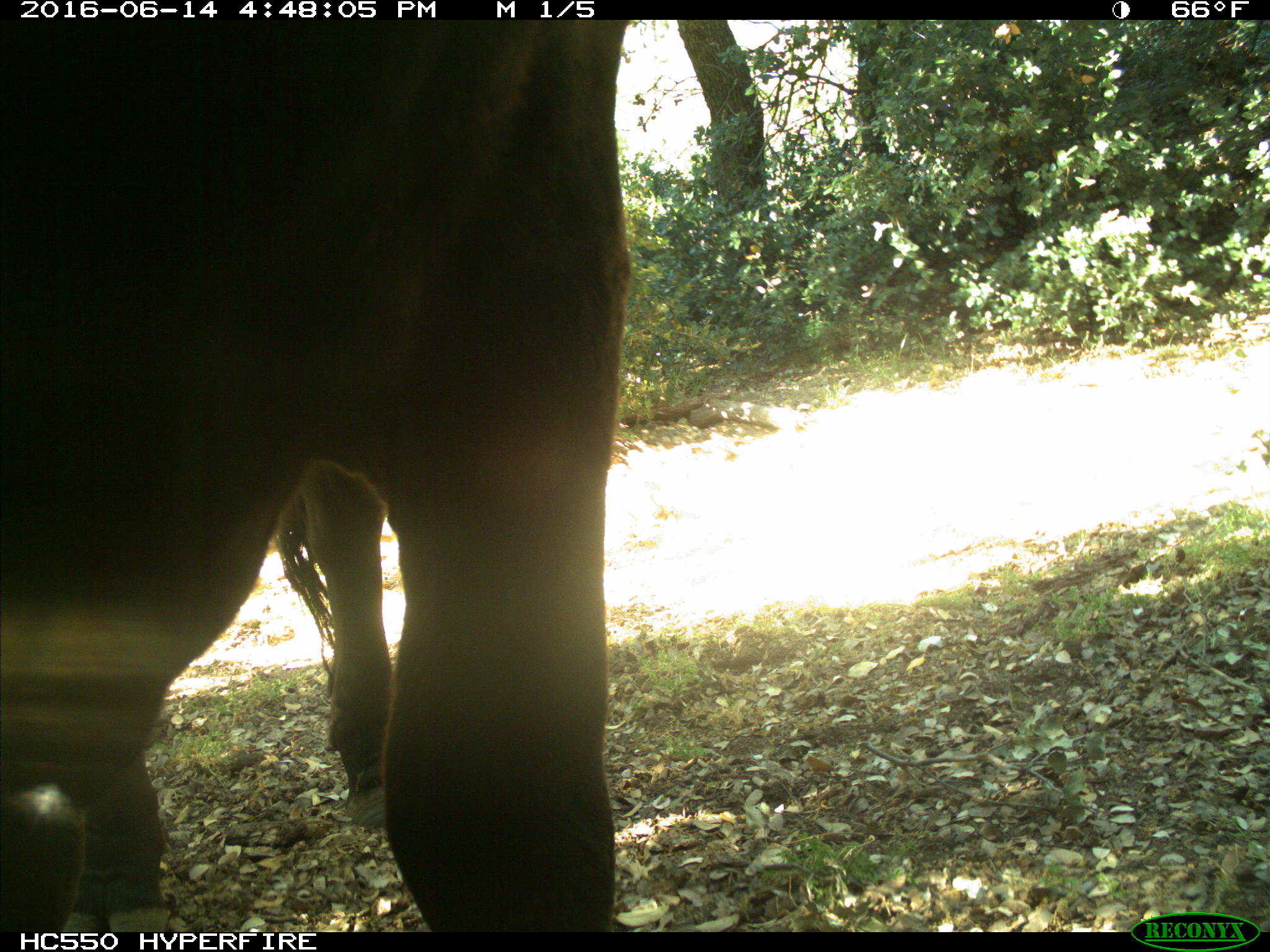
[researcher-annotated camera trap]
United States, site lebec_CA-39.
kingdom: Animalia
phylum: Chordata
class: Mammalia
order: Artiodactyla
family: Bovidae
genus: Bos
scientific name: Bos taurus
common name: domestic cow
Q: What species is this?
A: Bos taurus (domestic cow).